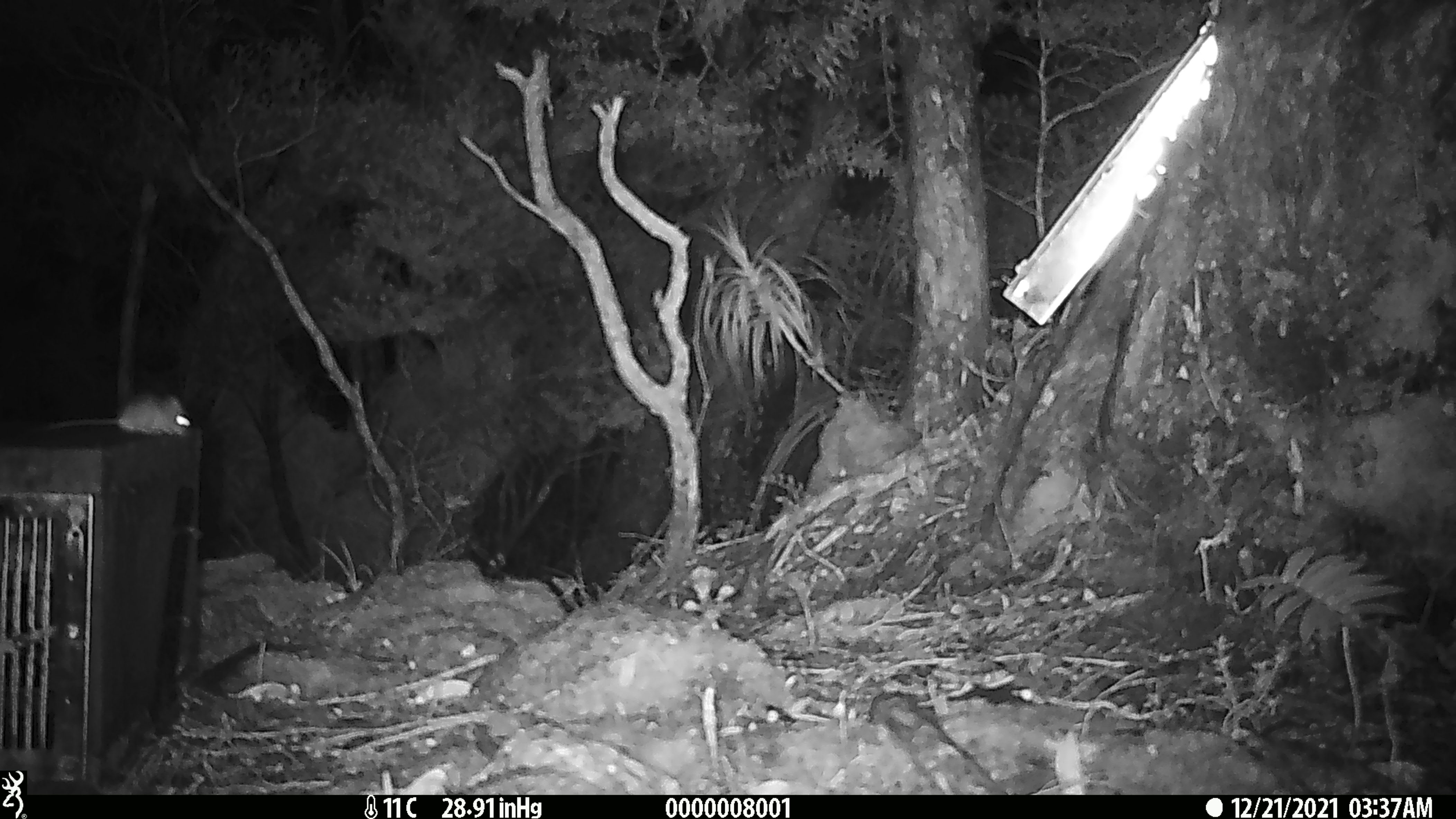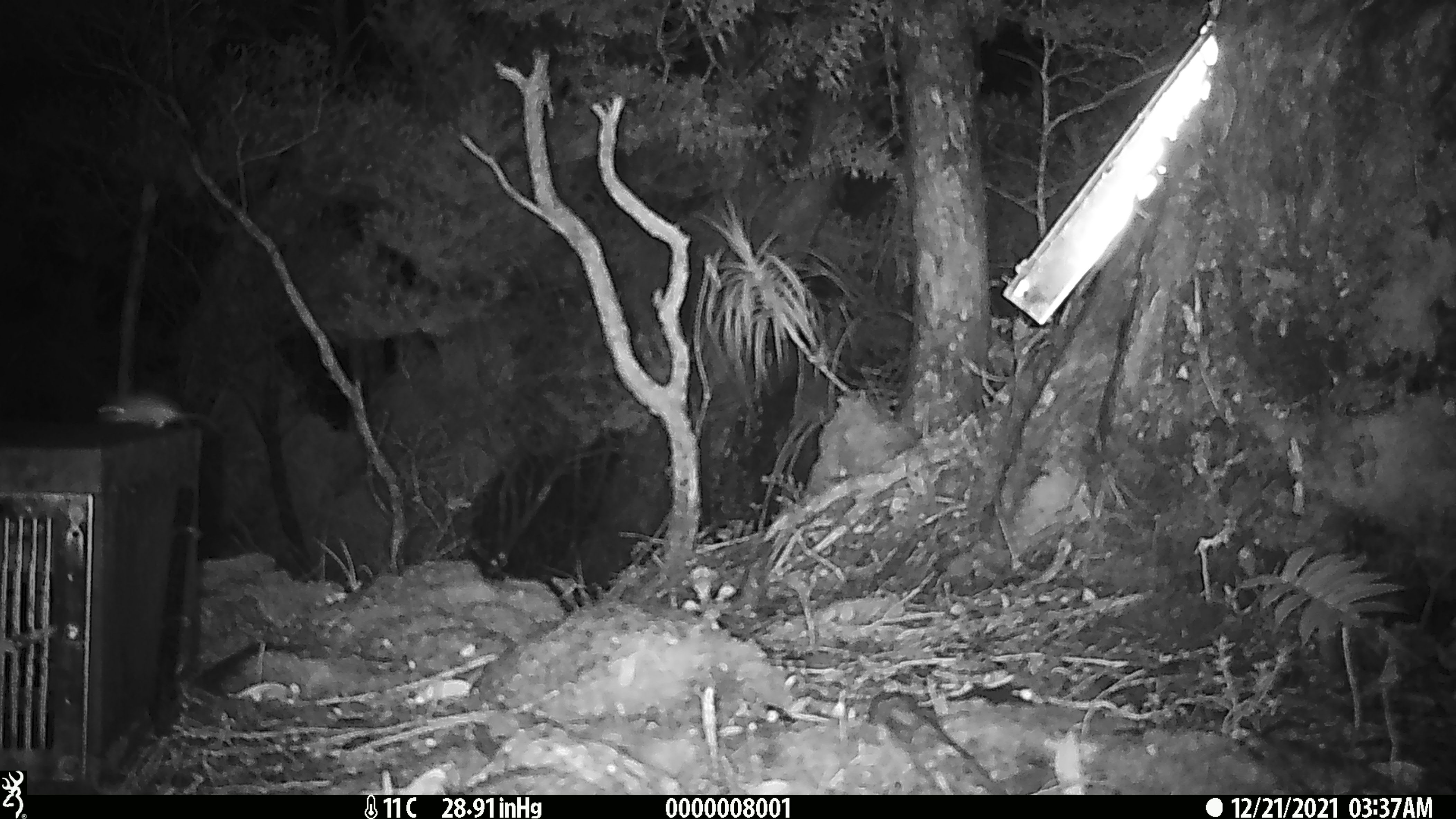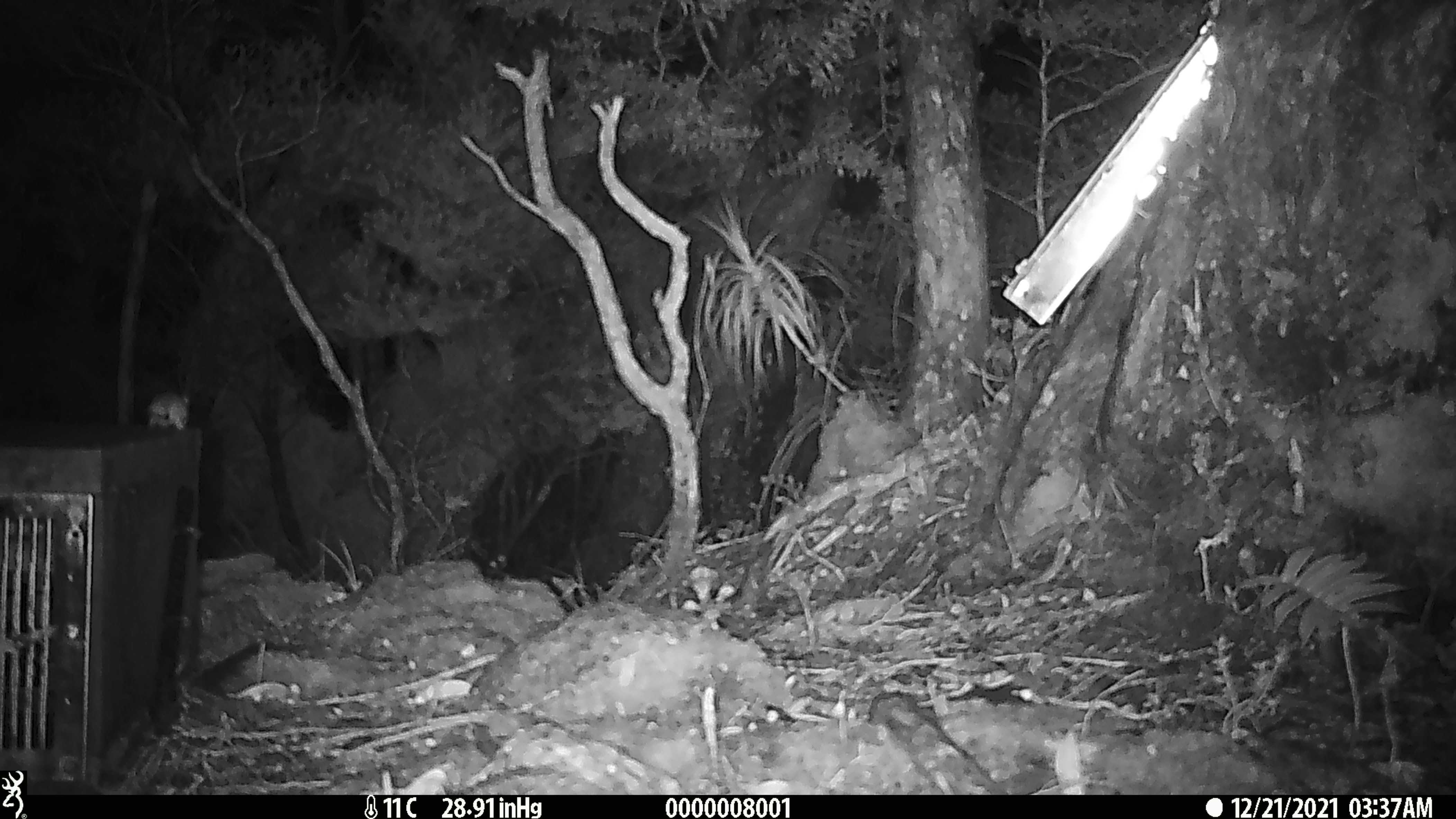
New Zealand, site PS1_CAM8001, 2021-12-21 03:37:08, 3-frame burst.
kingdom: Animalia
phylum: Chordata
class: Mammalia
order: Rodentia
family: Muridae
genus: Mus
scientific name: Mus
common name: mouse